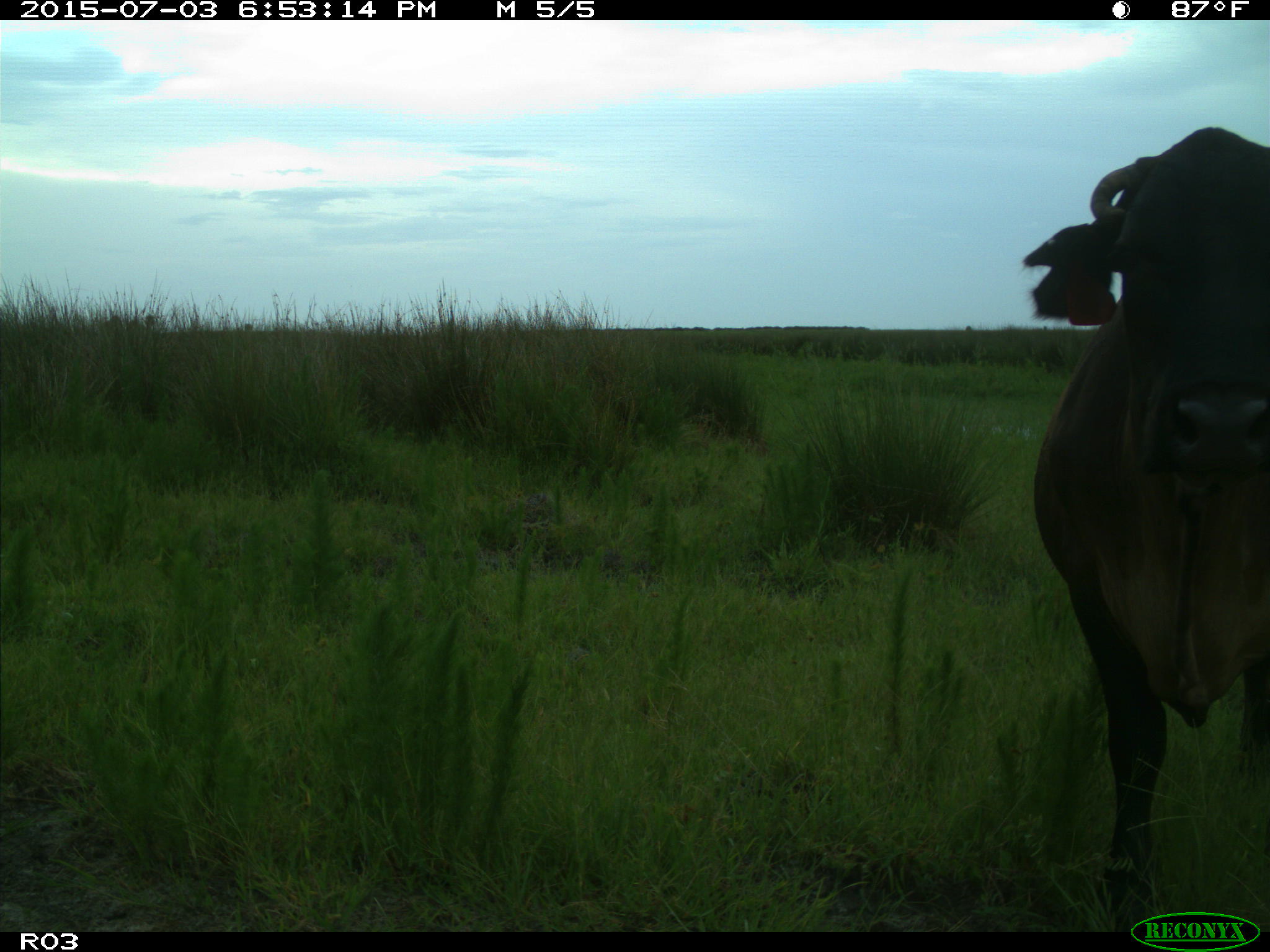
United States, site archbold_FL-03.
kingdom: Animalia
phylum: Chordata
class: Mammalia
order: Artiodactyla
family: Bovidae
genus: Bos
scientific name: Bos taurus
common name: domestic cow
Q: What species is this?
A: Bos taurus (domestic cow).